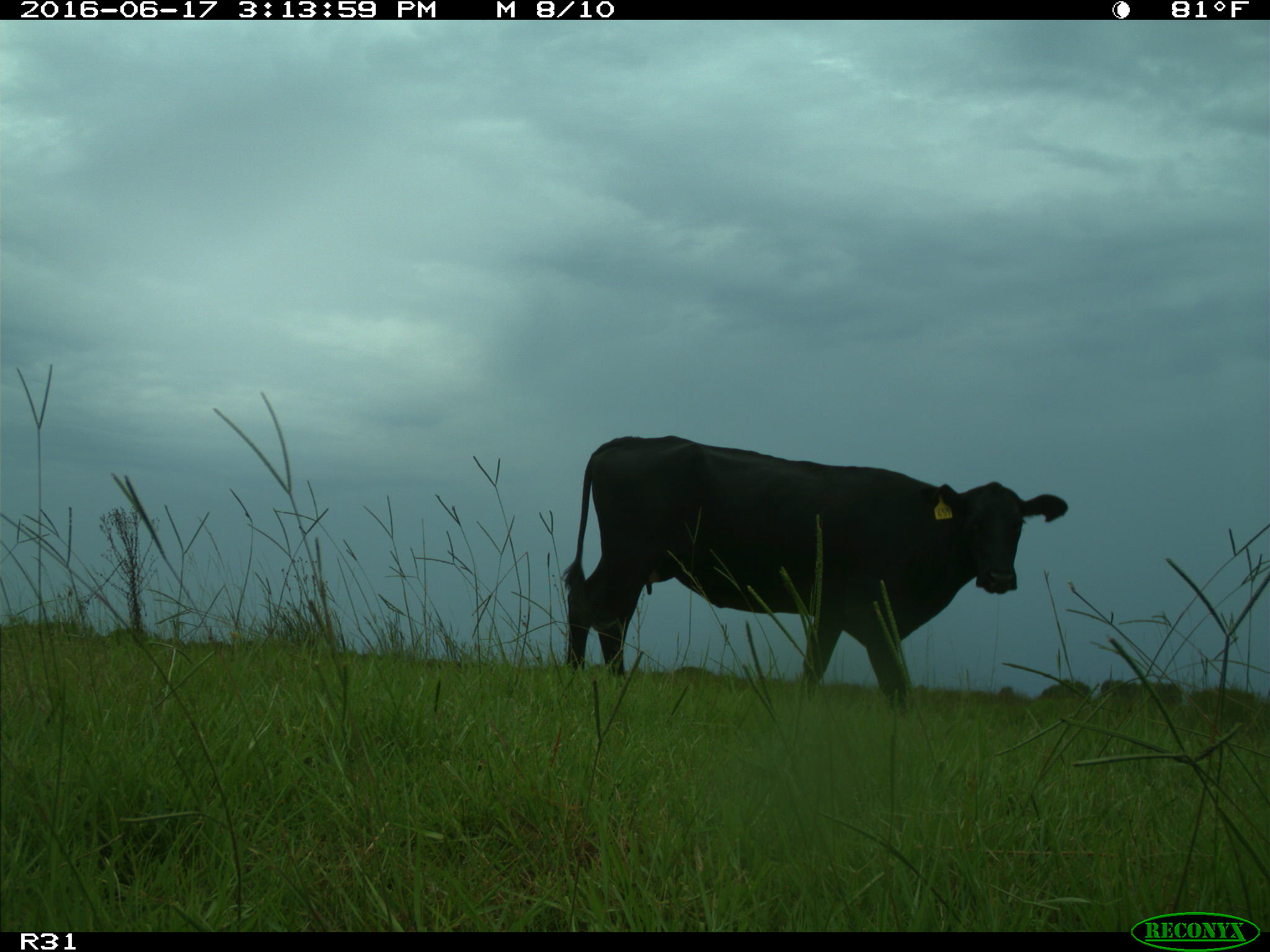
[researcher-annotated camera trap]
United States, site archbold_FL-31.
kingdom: Animalia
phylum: Chordata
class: Mammalia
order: Artiodactyla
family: Bovidae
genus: Bos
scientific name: Bos taurus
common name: domestic cow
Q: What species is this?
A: Bos taurus (domestic cow).